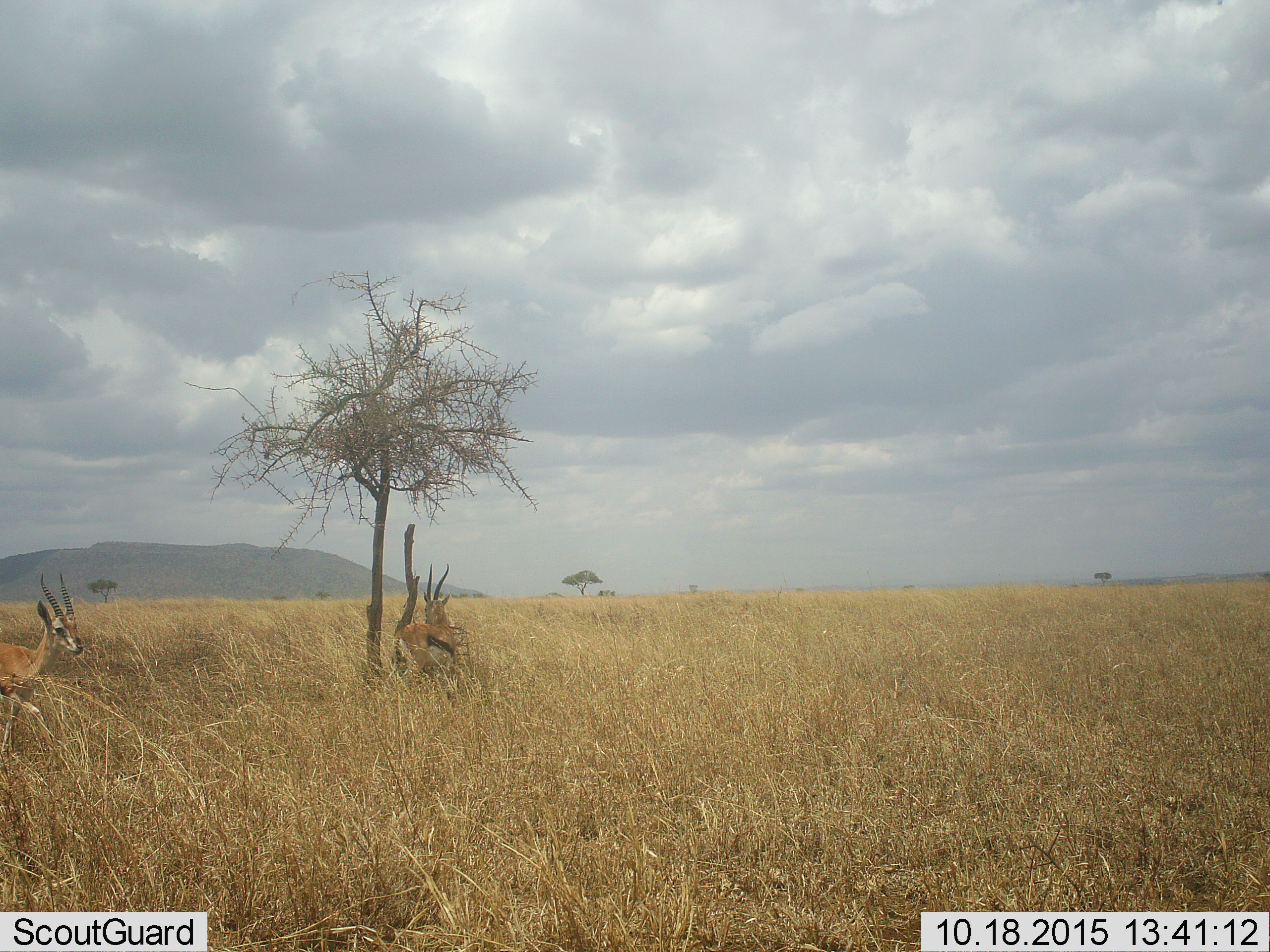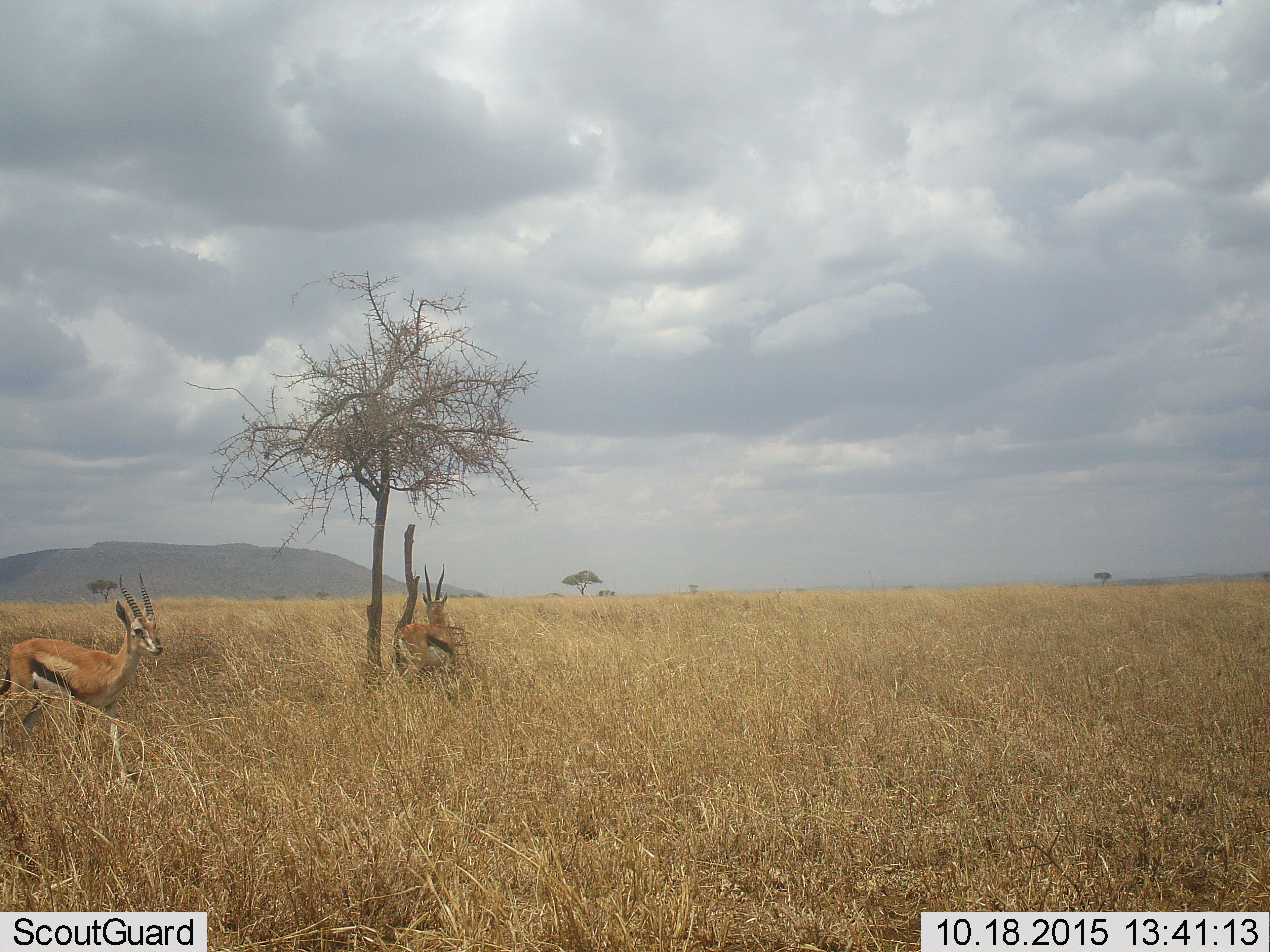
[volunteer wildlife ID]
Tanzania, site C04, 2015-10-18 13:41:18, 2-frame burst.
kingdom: Animalia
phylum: Chordata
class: Mammalia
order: Artiodactyla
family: Bovidae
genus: Eudorcas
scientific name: Eudorcas thomsonii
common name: thomson's gazelle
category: gazellethomsons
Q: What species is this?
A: Gazellethomsons (thomson's gazelle) (Eudorcas thomsonii).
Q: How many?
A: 2.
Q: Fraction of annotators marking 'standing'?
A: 93%.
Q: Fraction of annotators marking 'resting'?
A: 7%.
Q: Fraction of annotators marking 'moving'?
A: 79%.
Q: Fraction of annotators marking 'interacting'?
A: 7%.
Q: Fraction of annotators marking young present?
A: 7%.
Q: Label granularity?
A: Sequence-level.